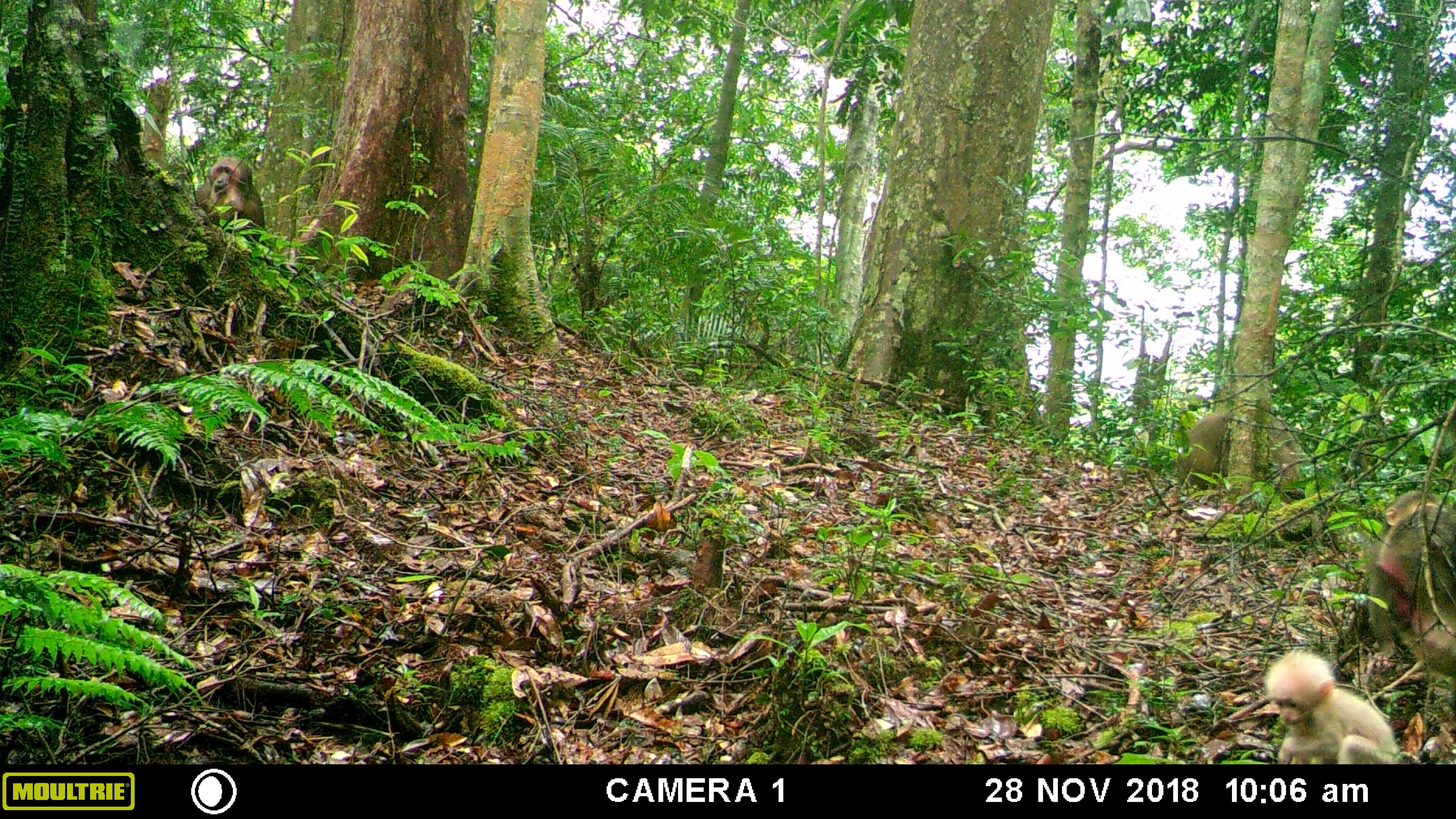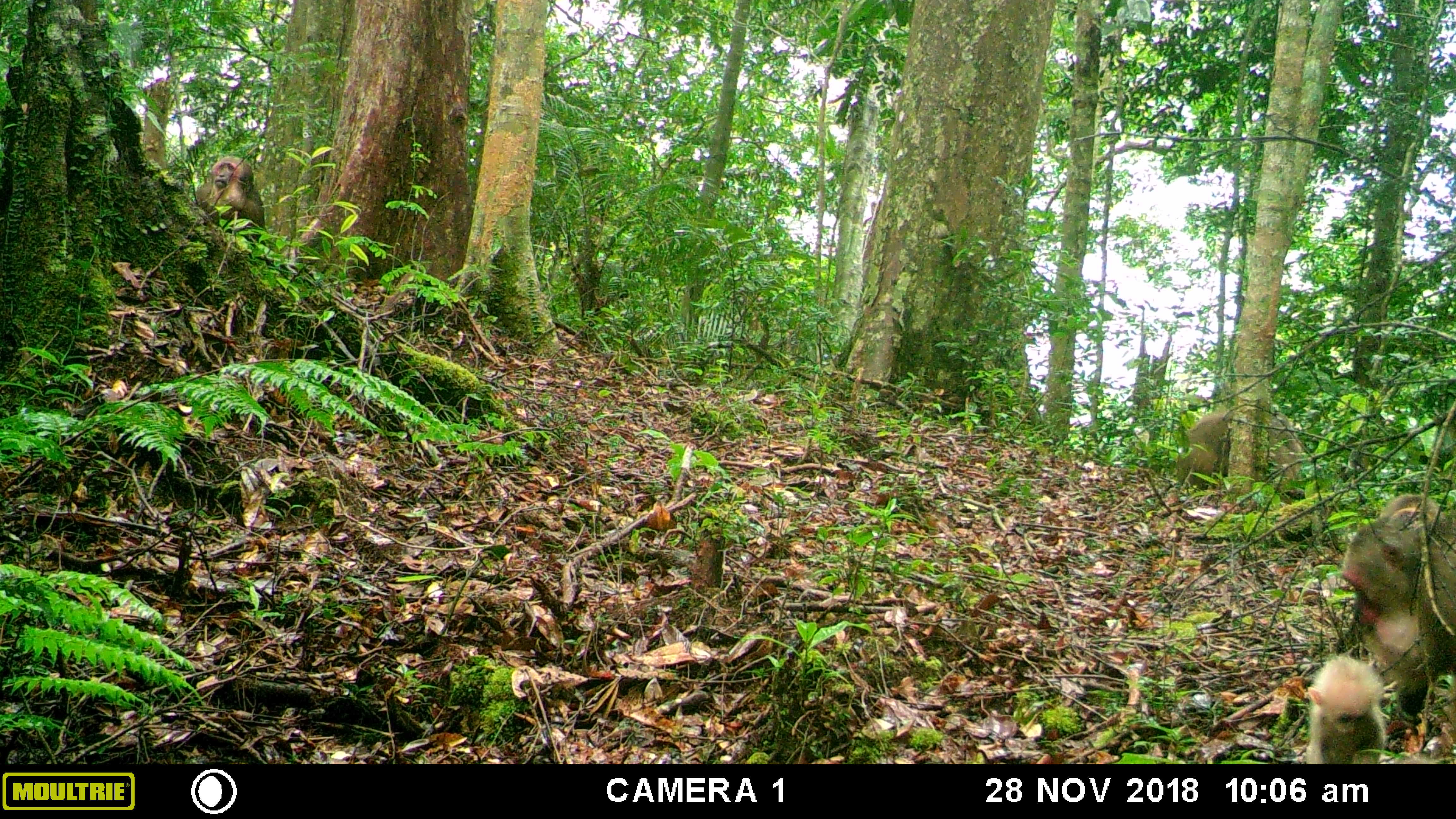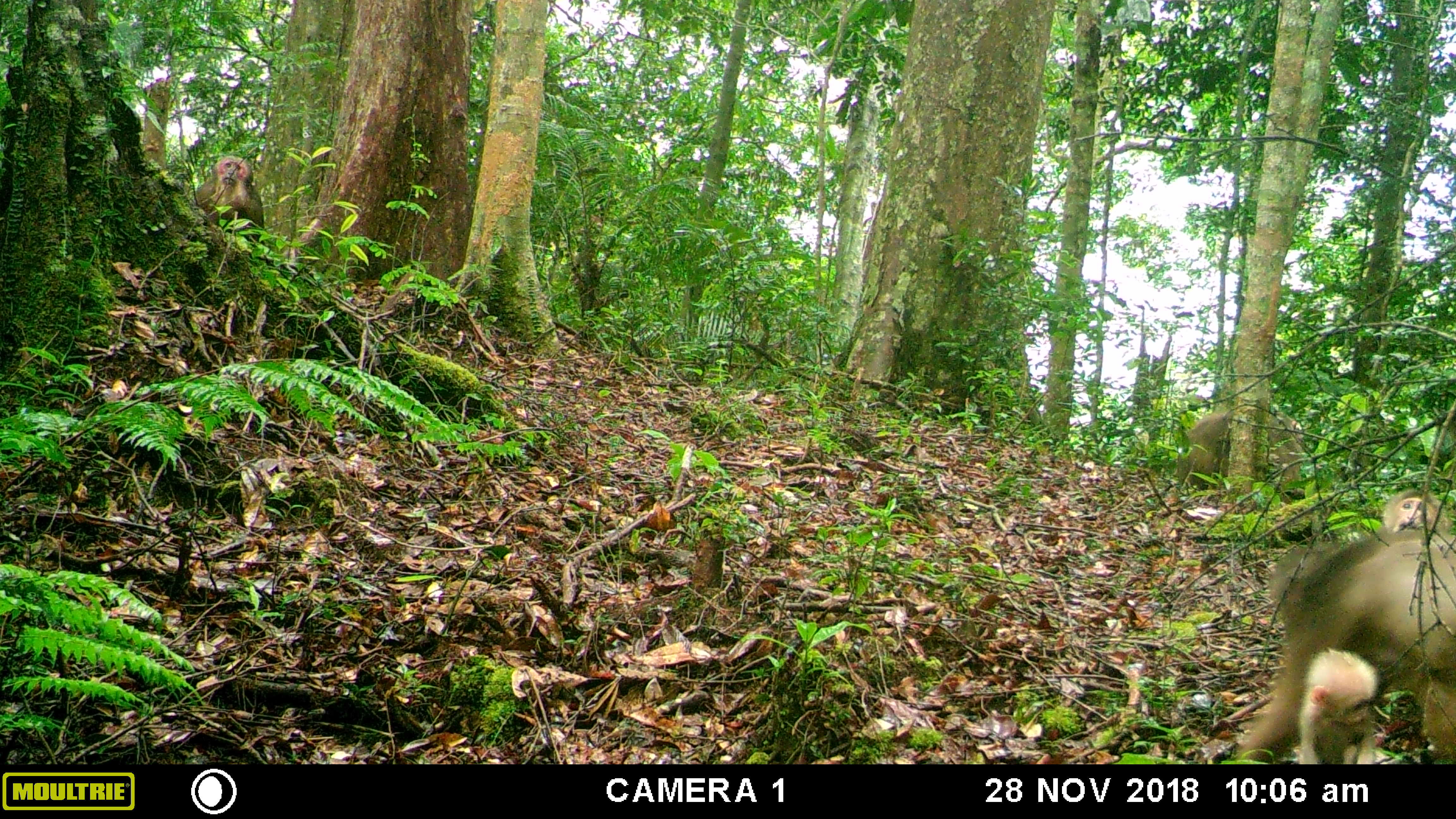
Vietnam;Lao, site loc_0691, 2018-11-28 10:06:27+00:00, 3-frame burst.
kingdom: Animalia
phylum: Chordata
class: Mammalia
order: Primates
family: Cercopithecidae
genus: Macaca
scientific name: Macaca arctoides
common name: stump-tailed macaque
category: stump tailed macaque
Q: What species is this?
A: Stump tailed macaque (stump-tailed macaque) (Macaca arctoides).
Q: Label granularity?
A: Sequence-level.